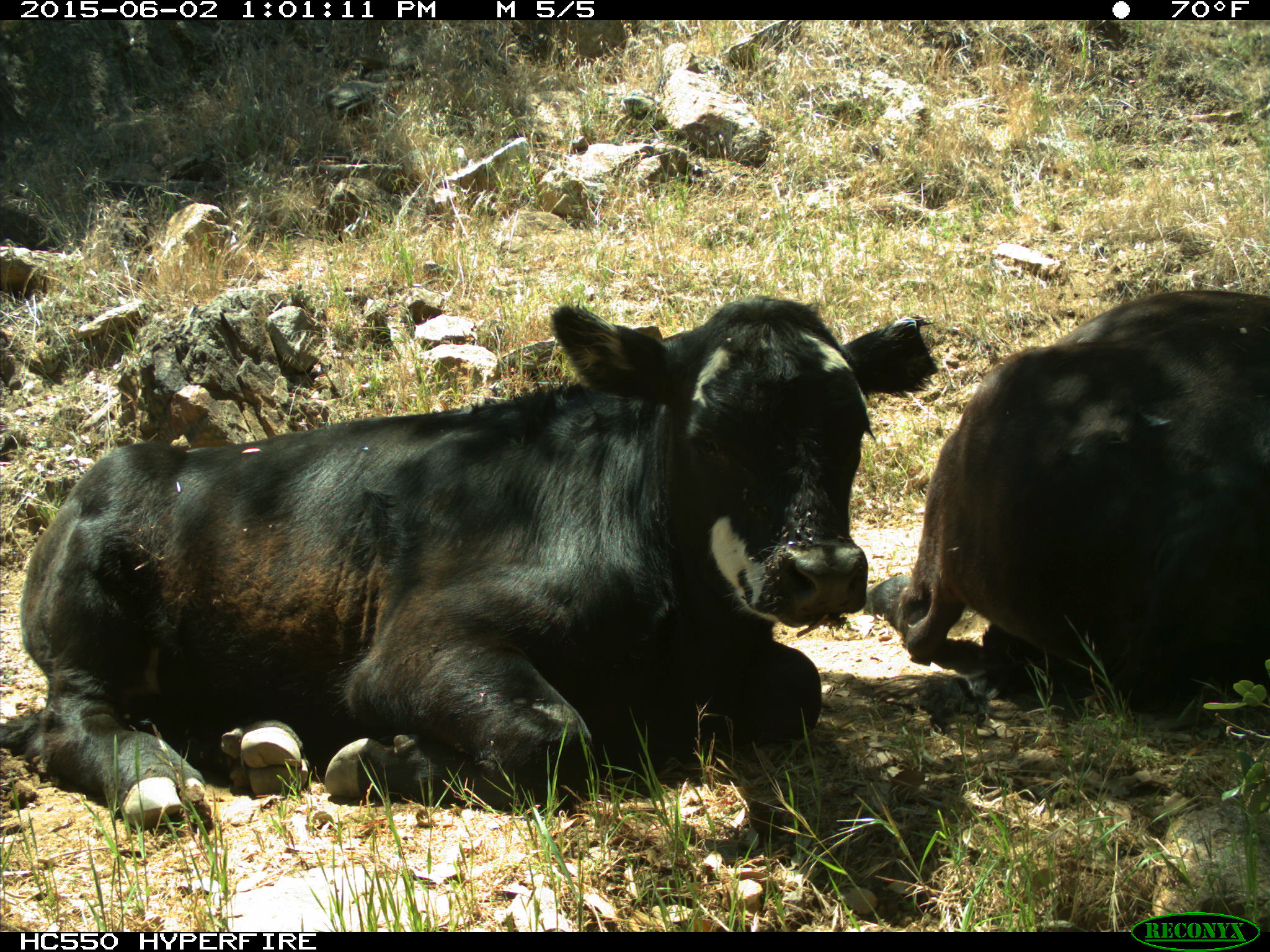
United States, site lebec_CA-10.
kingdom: Animalia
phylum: Chordata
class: Mammalia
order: Artiodactyla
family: Bovidae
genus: Bos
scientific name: Bos taurus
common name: domestic cow